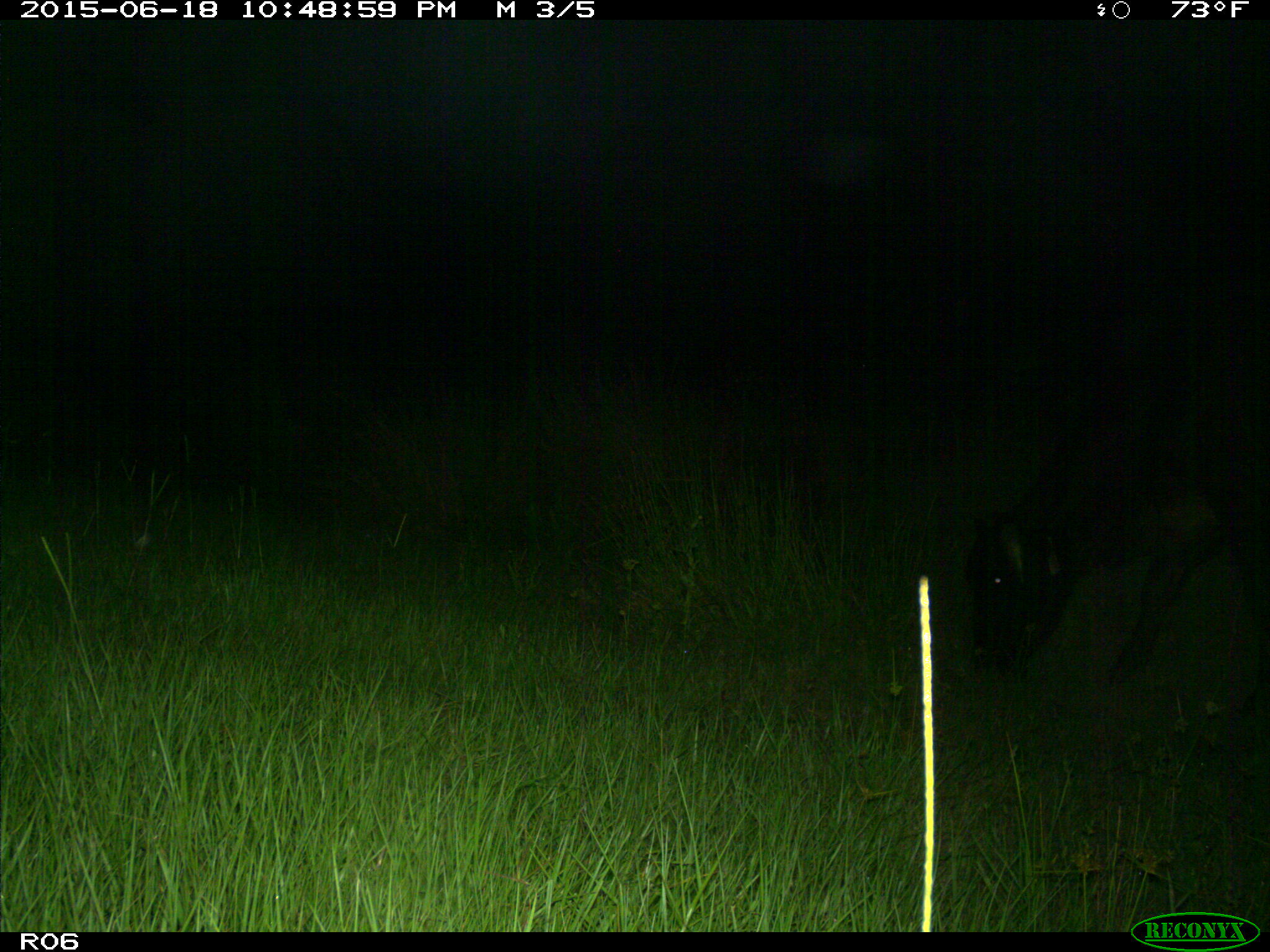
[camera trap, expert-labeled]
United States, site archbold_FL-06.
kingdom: Animalia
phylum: Chordata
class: Mammalia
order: Artiodactyla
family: Bovidae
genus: Bos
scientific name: Bos taurus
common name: domestic cow